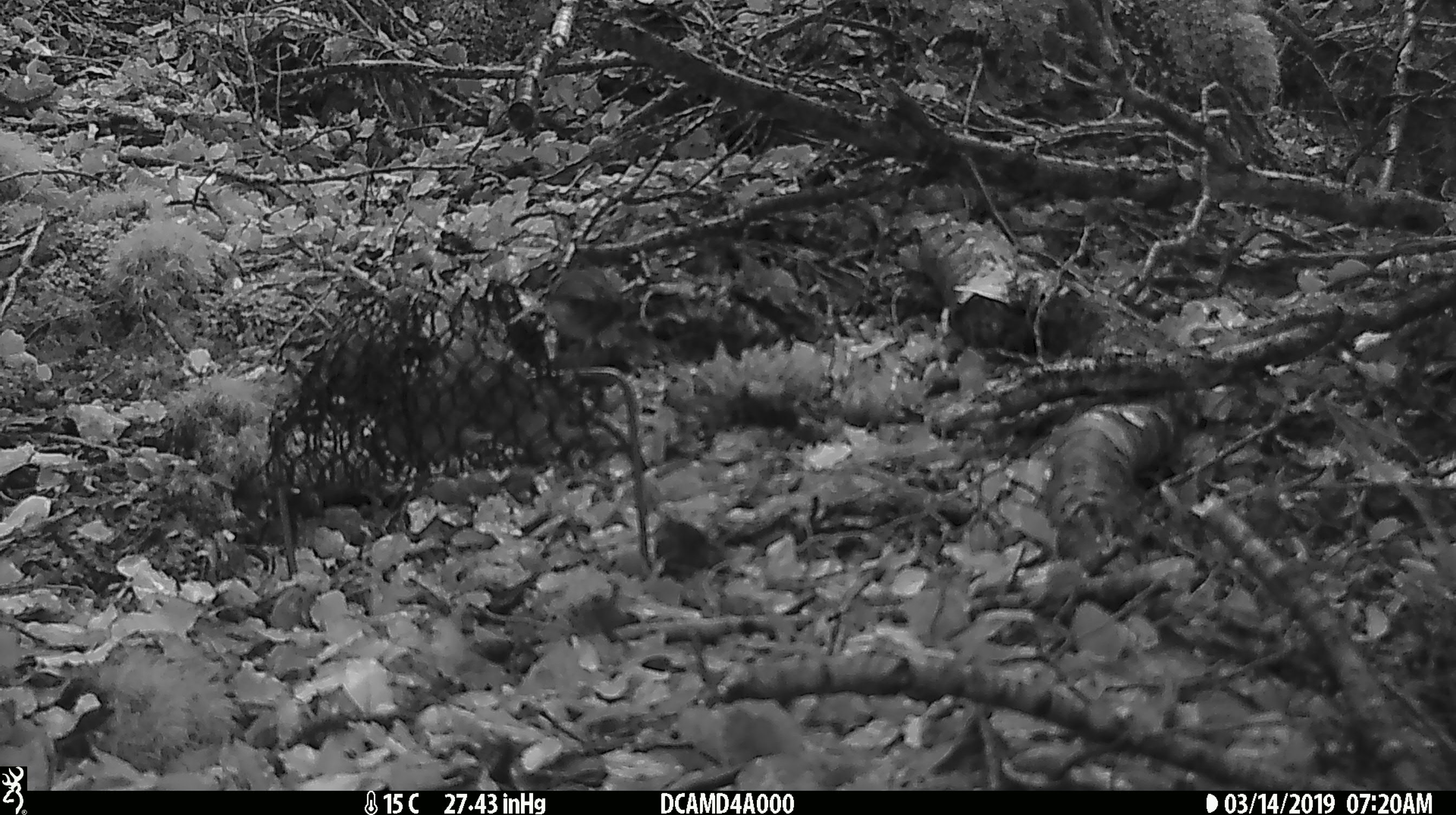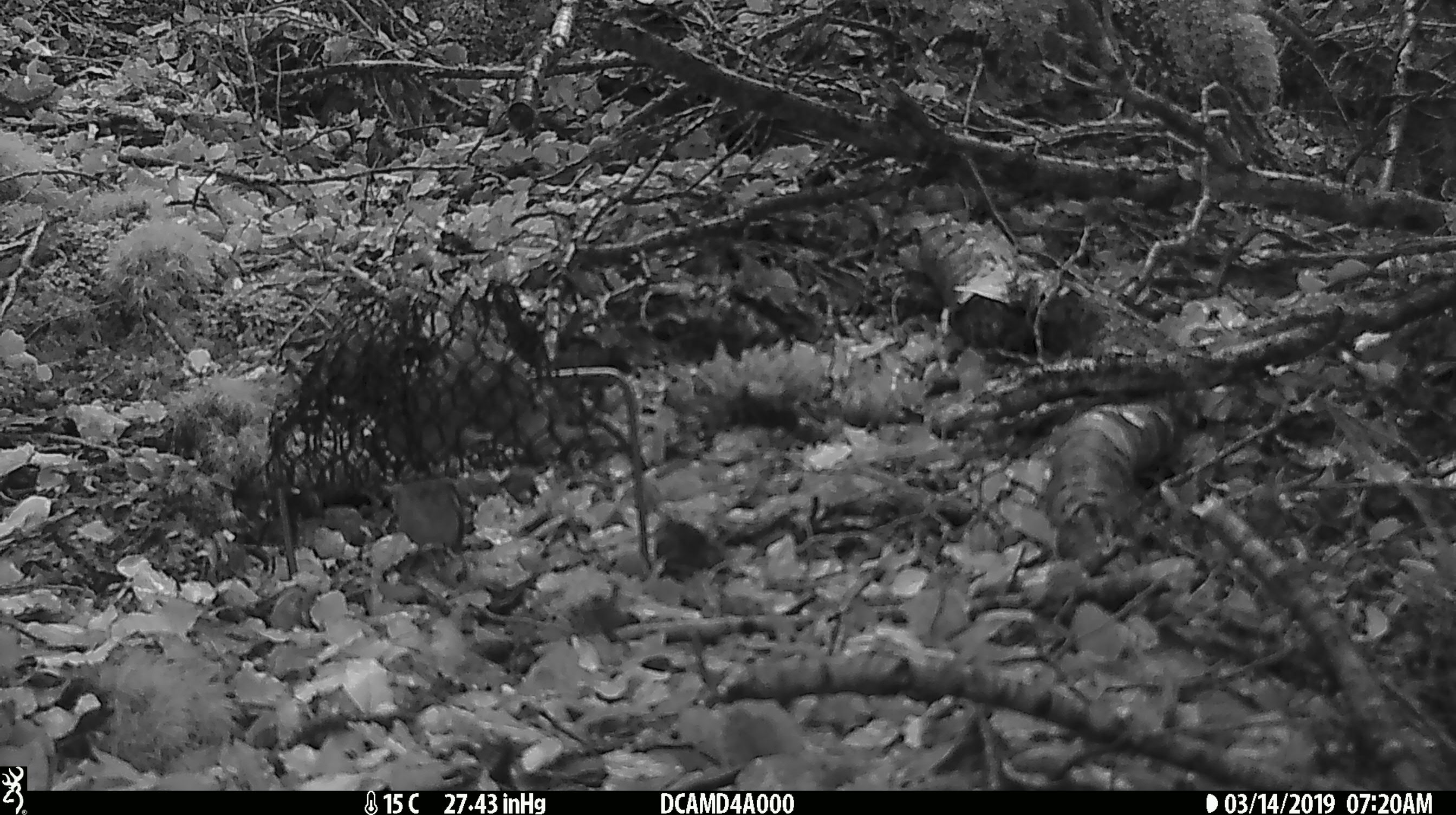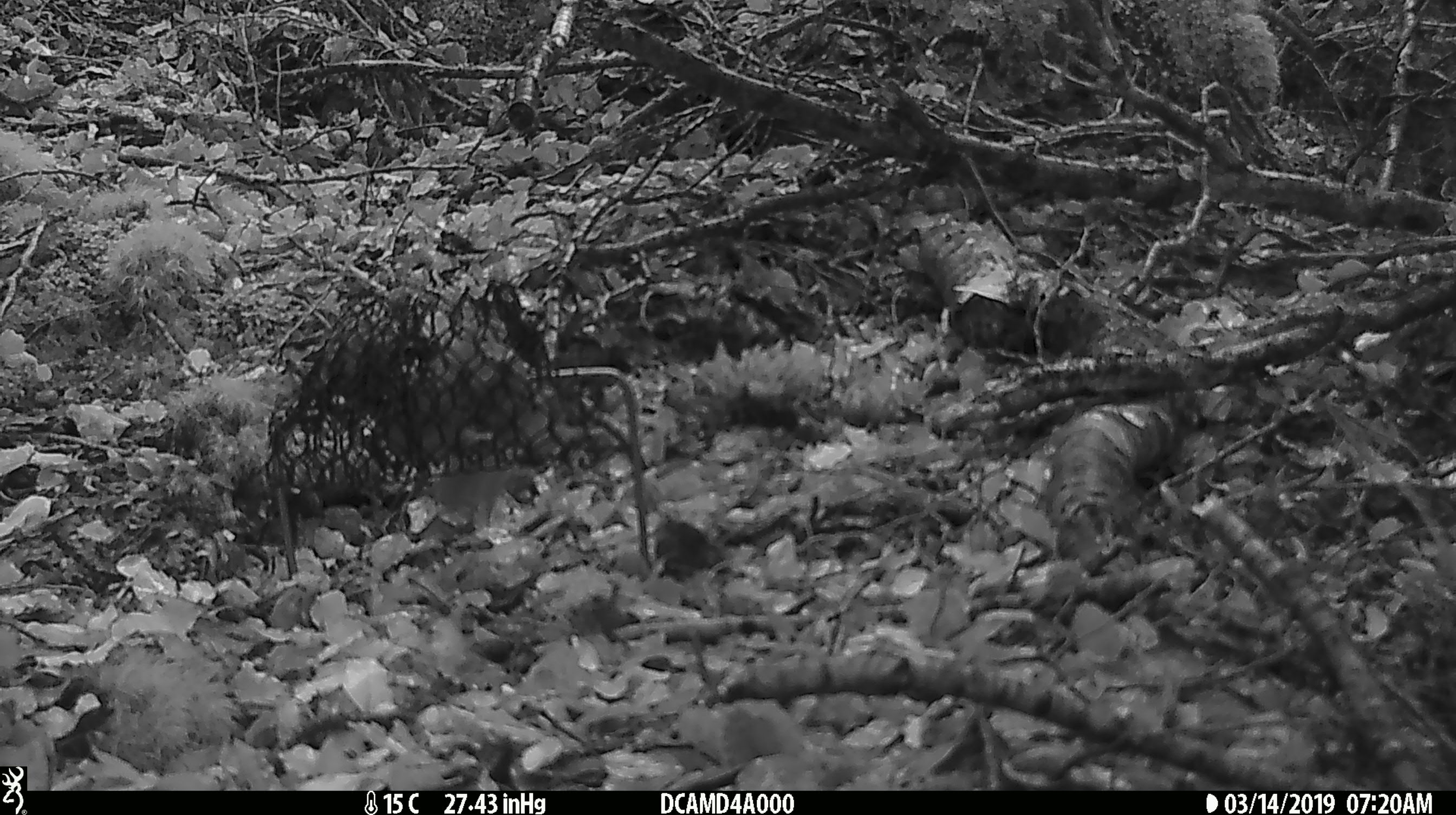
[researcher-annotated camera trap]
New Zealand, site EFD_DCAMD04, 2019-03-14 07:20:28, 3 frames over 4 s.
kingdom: Animalia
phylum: Chordata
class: Aves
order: Passeriformes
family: Acanthisittidae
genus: Acanthisitta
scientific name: Acanthisitta chloris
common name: rifleman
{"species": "rifleman (Acanthisitta chloris)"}